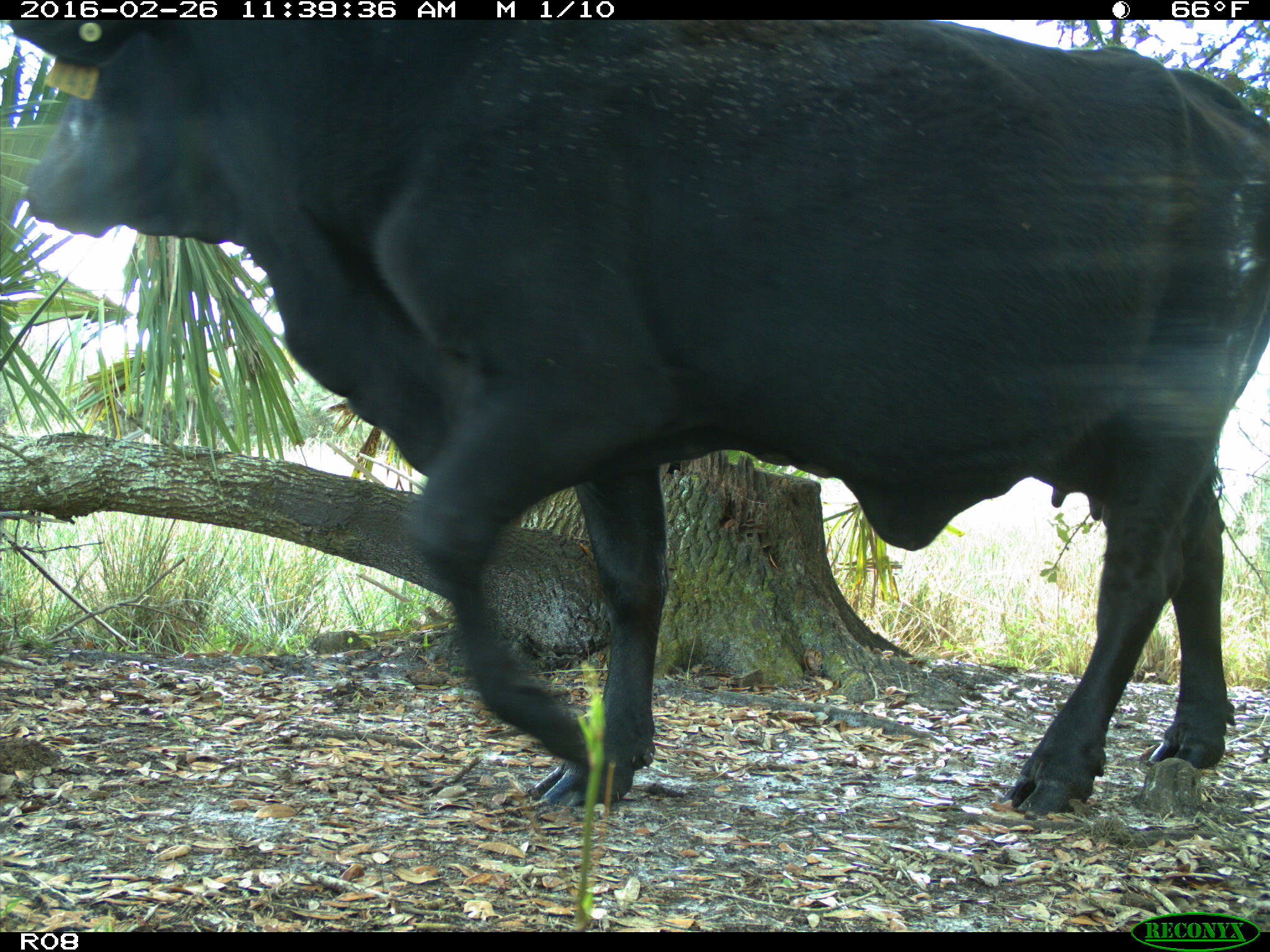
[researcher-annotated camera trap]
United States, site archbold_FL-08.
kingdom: Animalia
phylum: Chordata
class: Mammalia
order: Artiodactyla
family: Bovidae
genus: Bos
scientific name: Bos taurus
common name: domestic cow